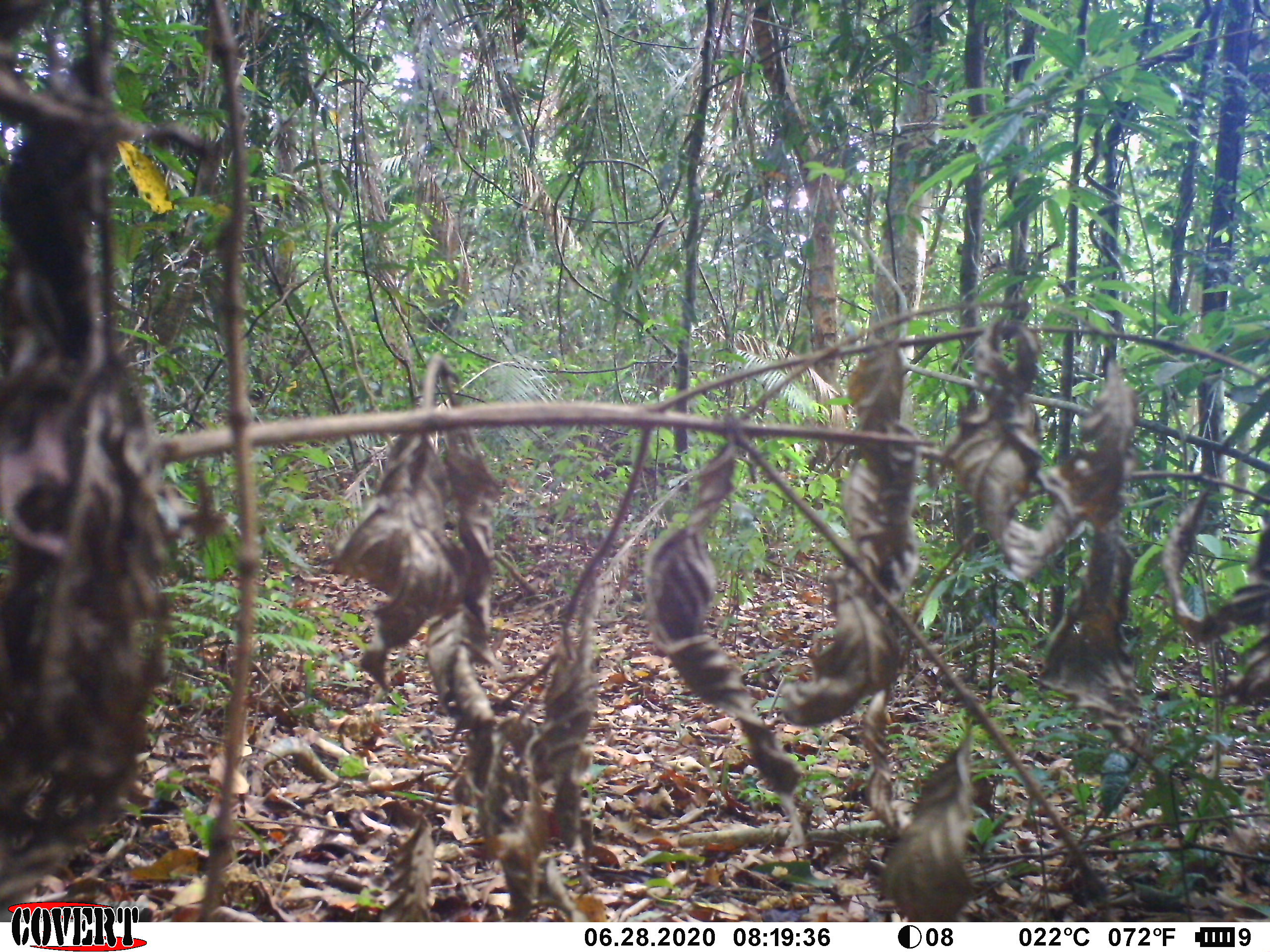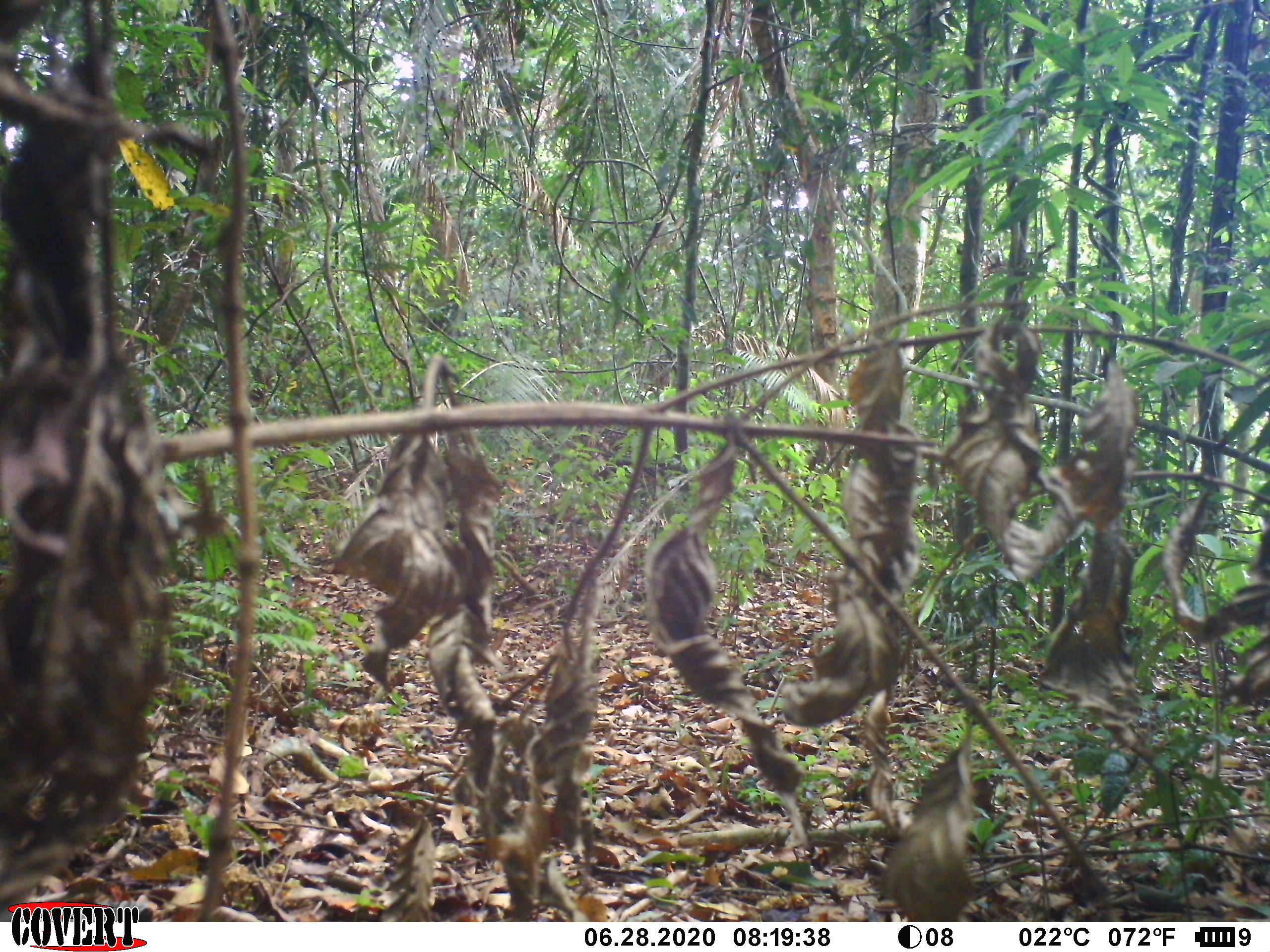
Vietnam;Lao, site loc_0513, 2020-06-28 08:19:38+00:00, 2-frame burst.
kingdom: Animalia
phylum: Chordata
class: Mammalia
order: Artiodactyla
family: Suidae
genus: Sus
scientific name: Sus scrofa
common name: eurasian wild pig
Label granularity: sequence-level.